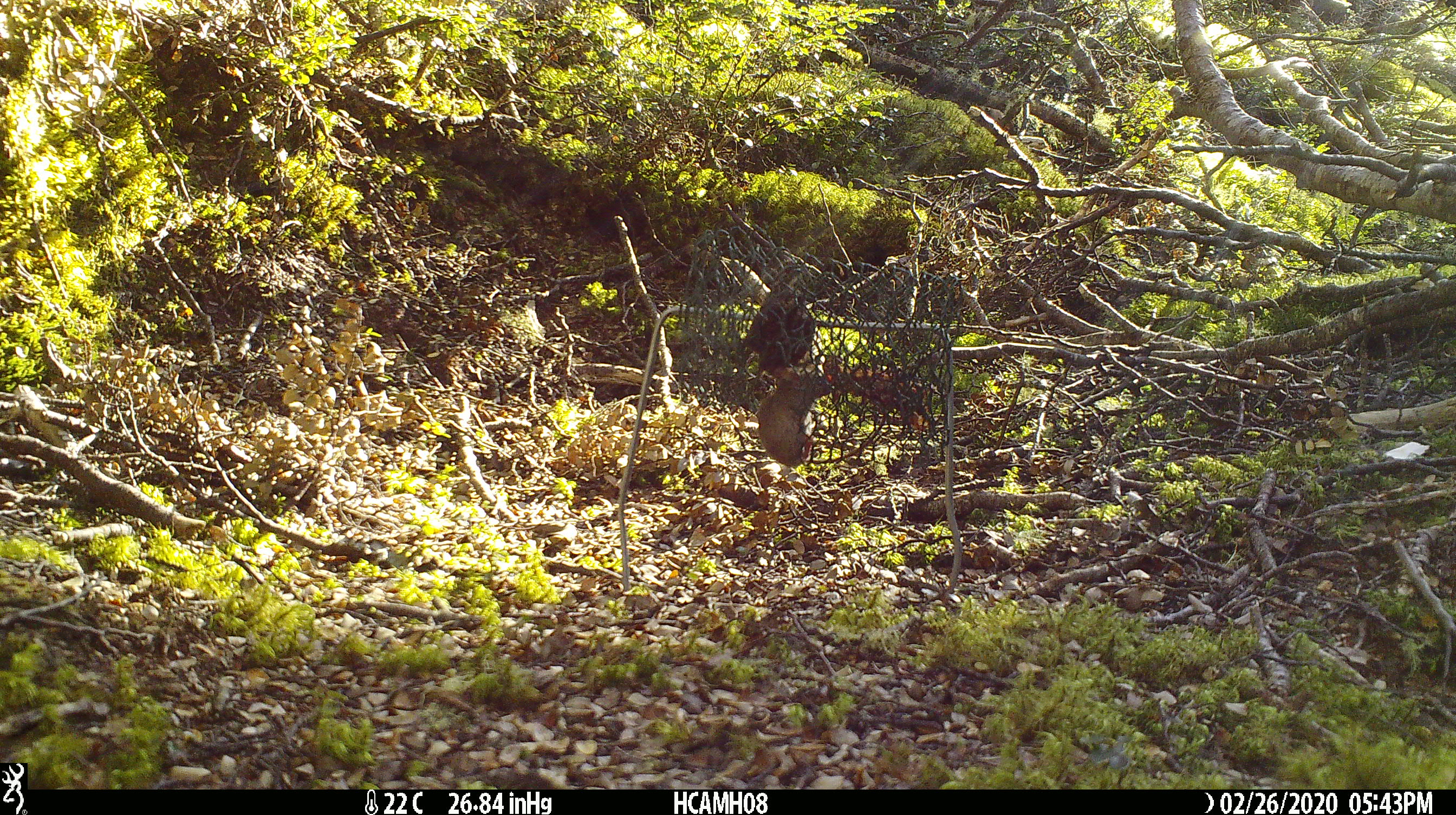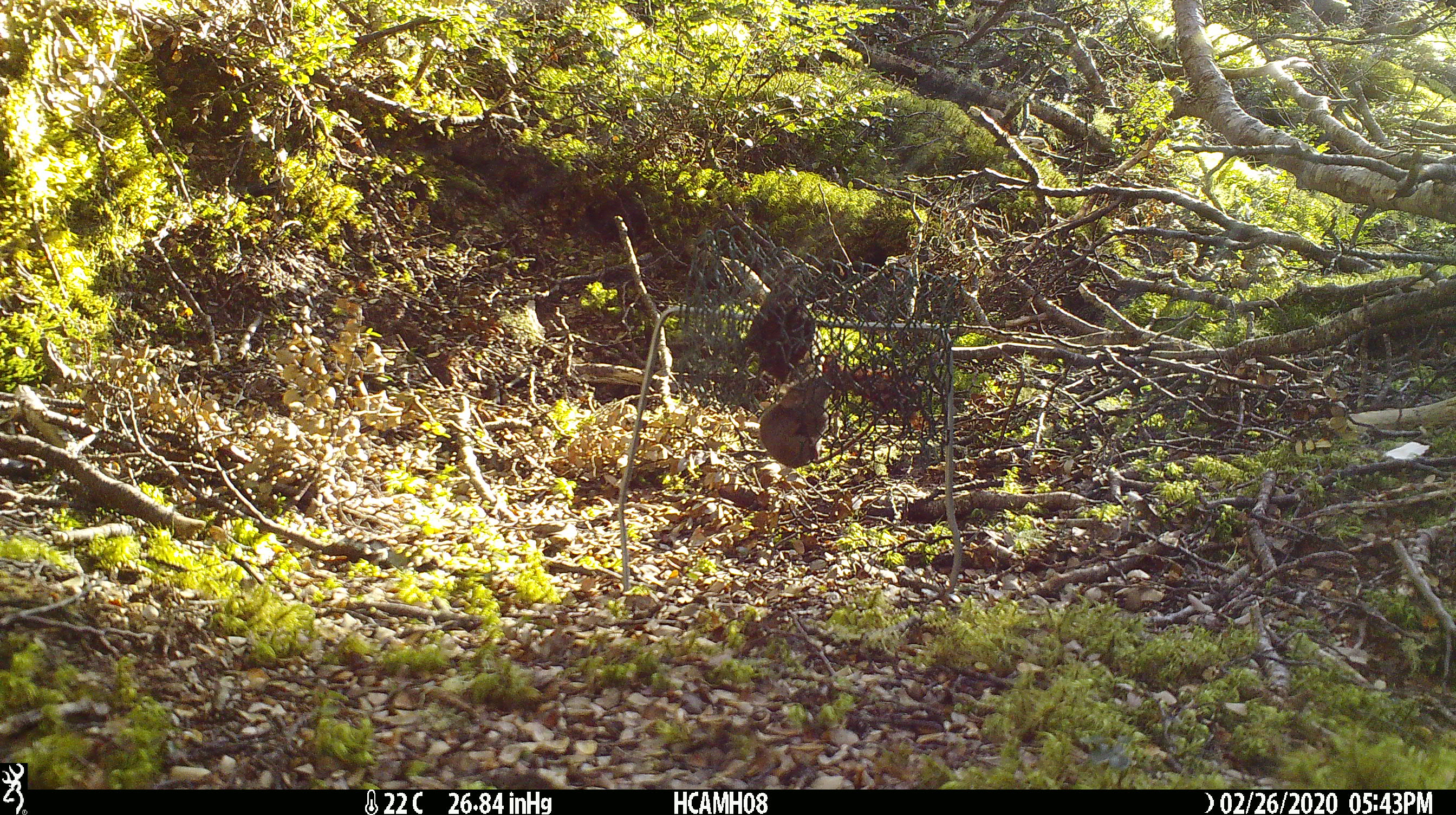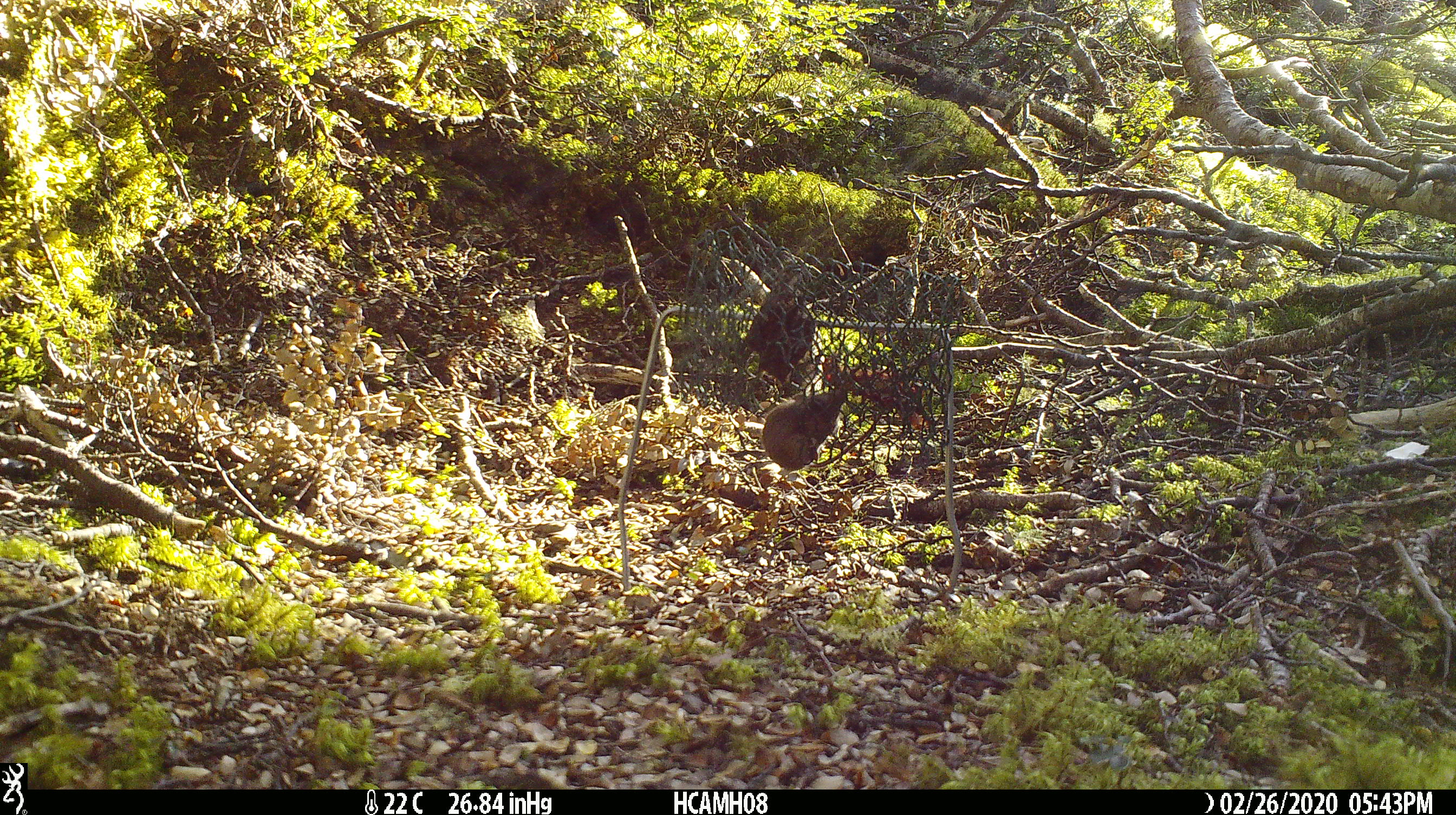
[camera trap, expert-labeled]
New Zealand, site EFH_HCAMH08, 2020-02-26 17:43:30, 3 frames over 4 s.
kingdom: Animalia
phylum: Chordata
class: Mammalia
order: Rodentia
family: Muridae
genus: Mus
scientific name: Mus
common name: mouse